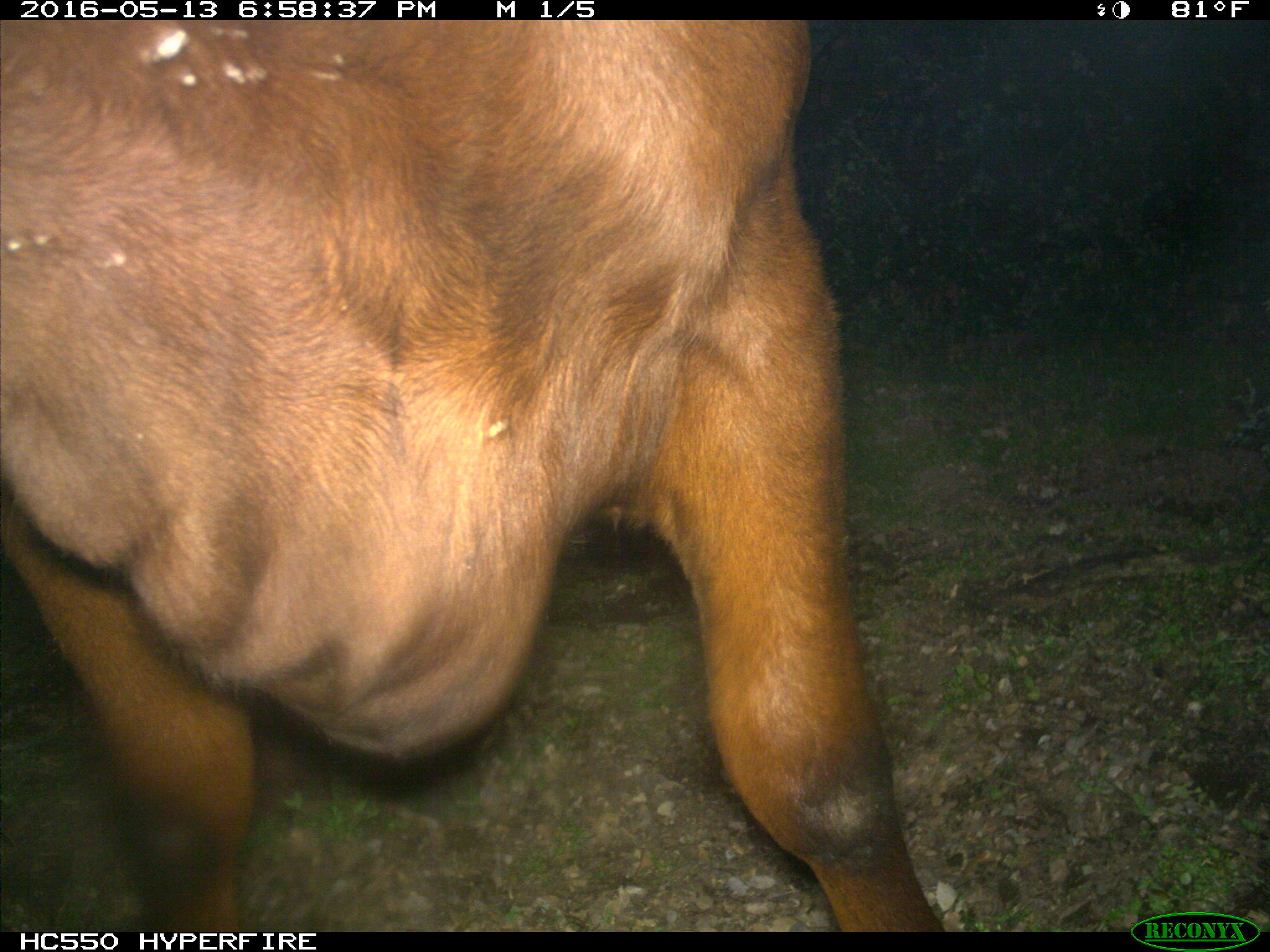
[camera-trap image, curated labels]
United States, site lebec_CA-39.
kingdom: Animalia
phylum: Chordata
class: Mammalia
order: Artiodactyla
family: Bovidae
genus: Bos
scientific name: Bos taurus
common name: domestic cow